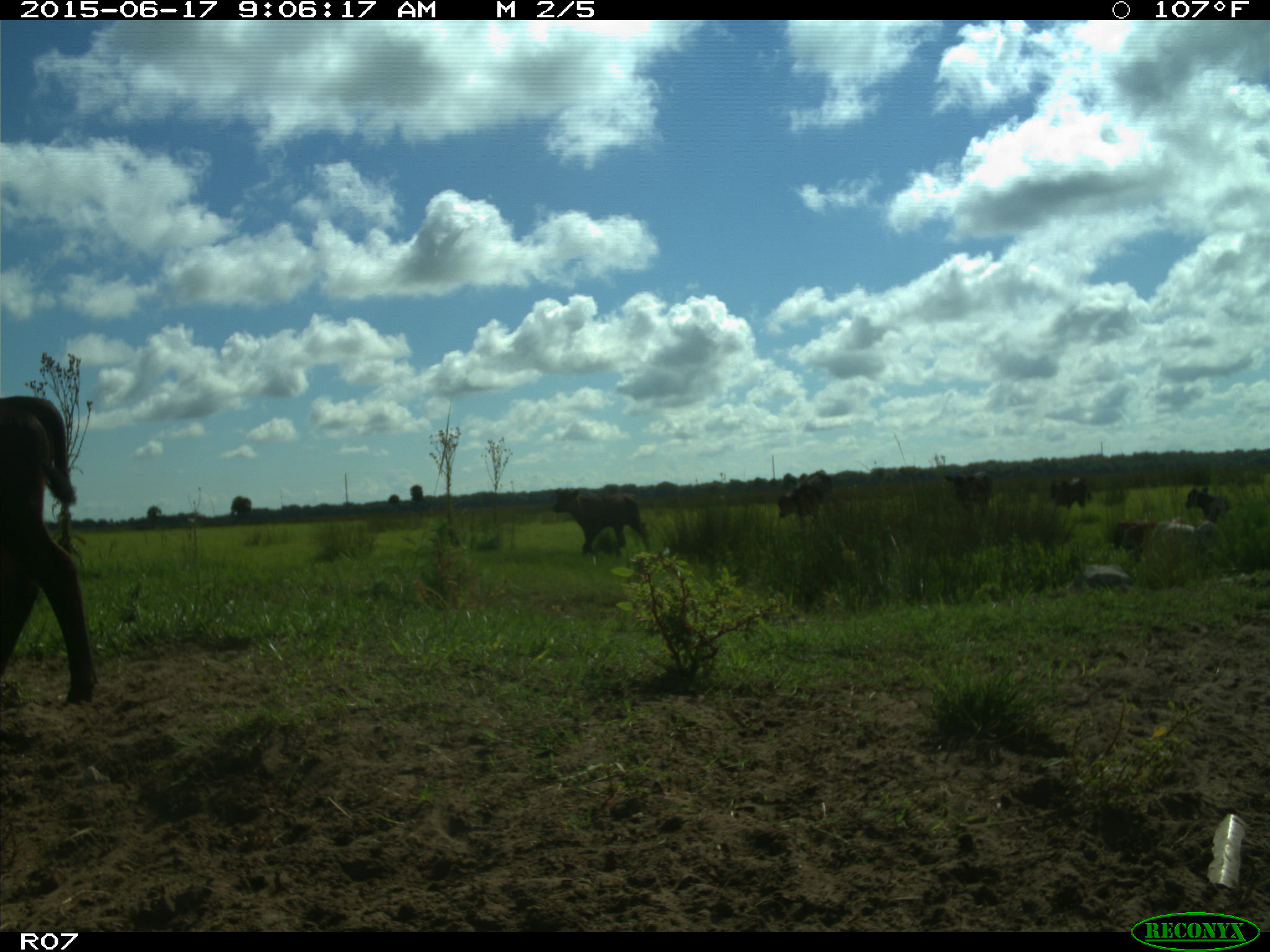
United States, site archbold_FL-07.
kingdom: Animalia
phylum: Chordata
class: Mammalia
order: Artiodactyla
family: Bovidae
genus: Bos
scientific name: Bos taurus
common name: domestic cow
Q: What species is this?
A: Bos taurus (domestic cow).